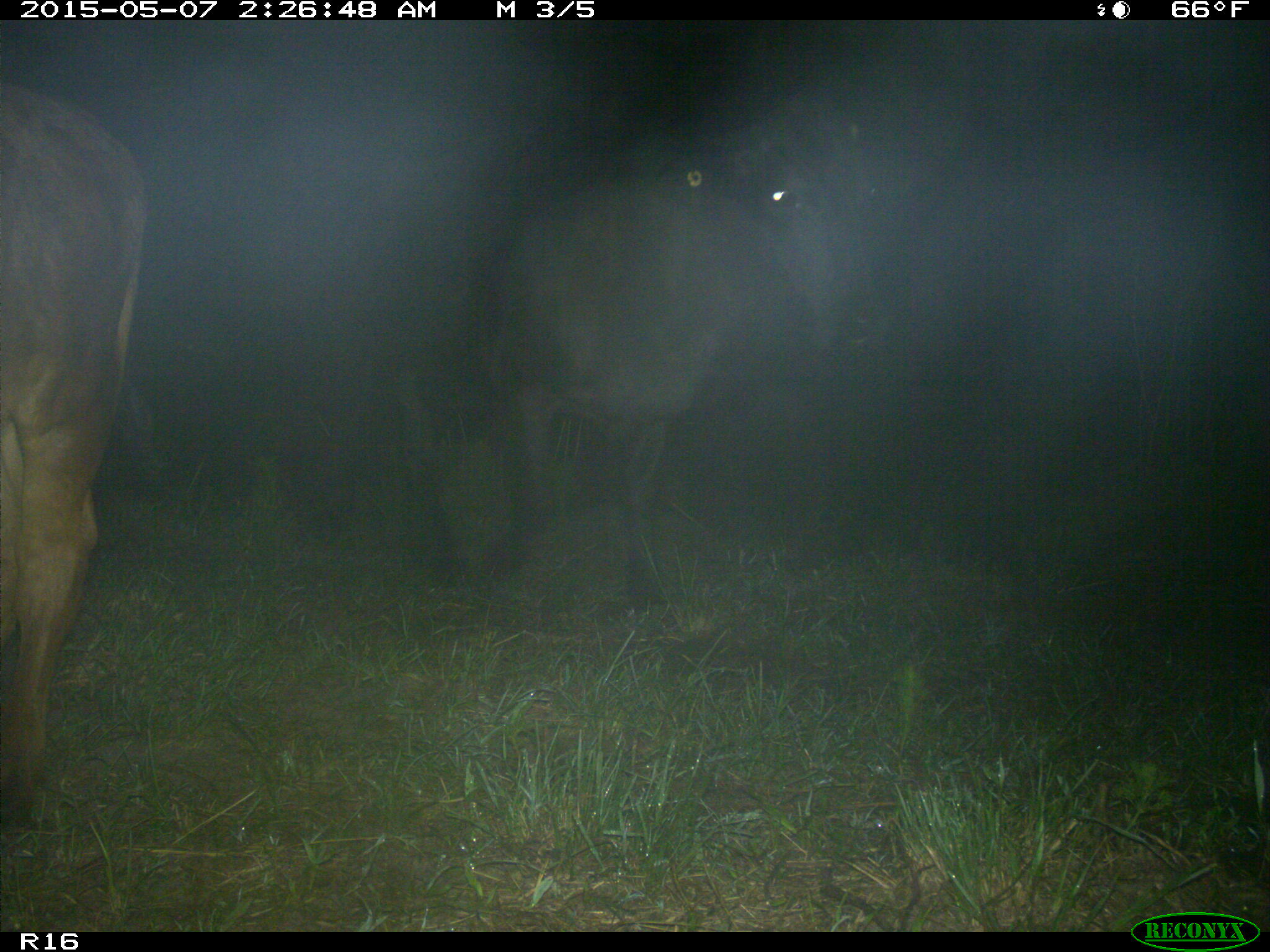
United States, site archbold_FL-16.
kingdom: Animalia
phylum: Chordata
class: Mammalia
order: Artiodactyla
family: Bovidae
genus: Bos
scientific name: Bos taurus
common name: domestic cow